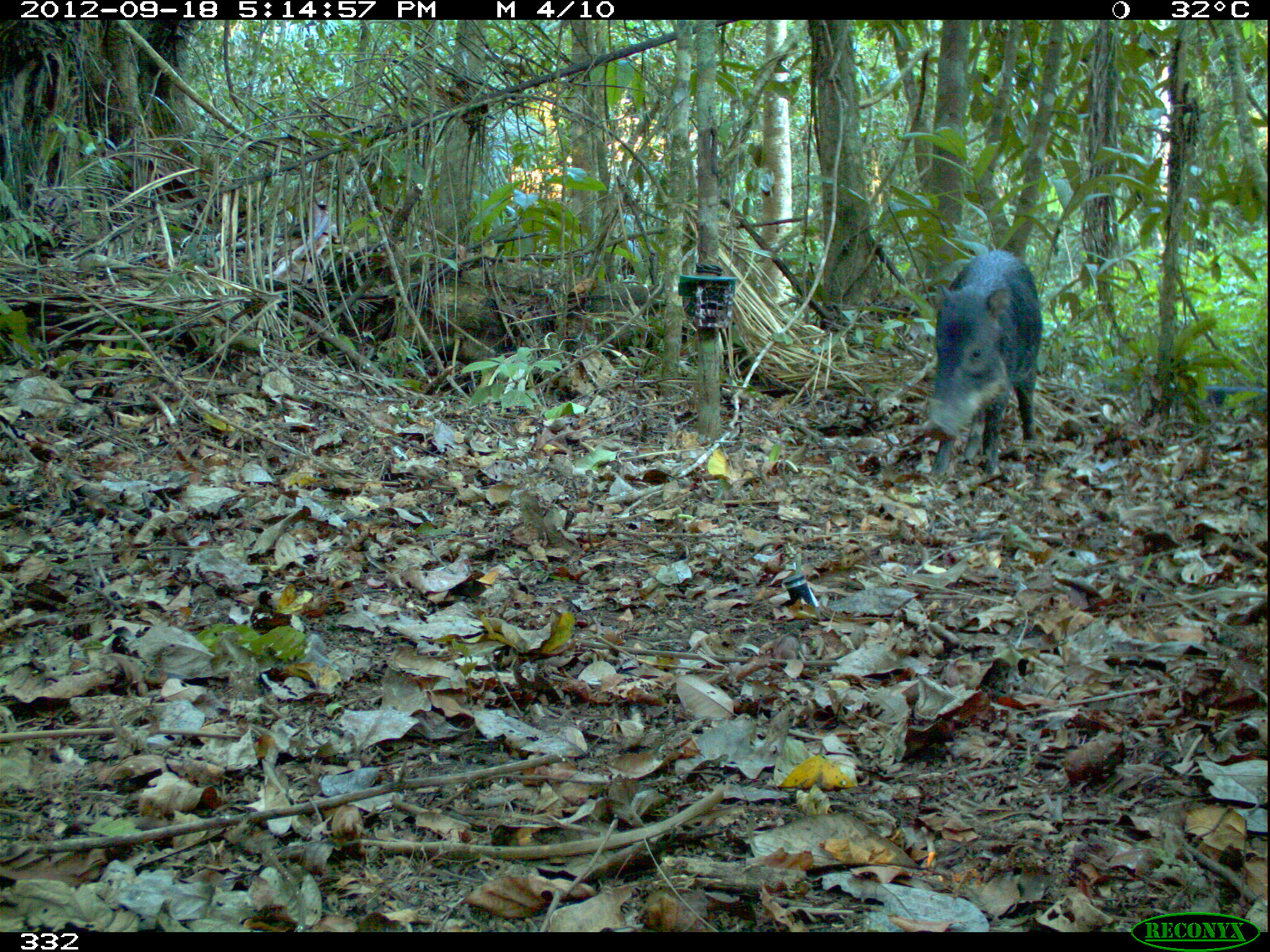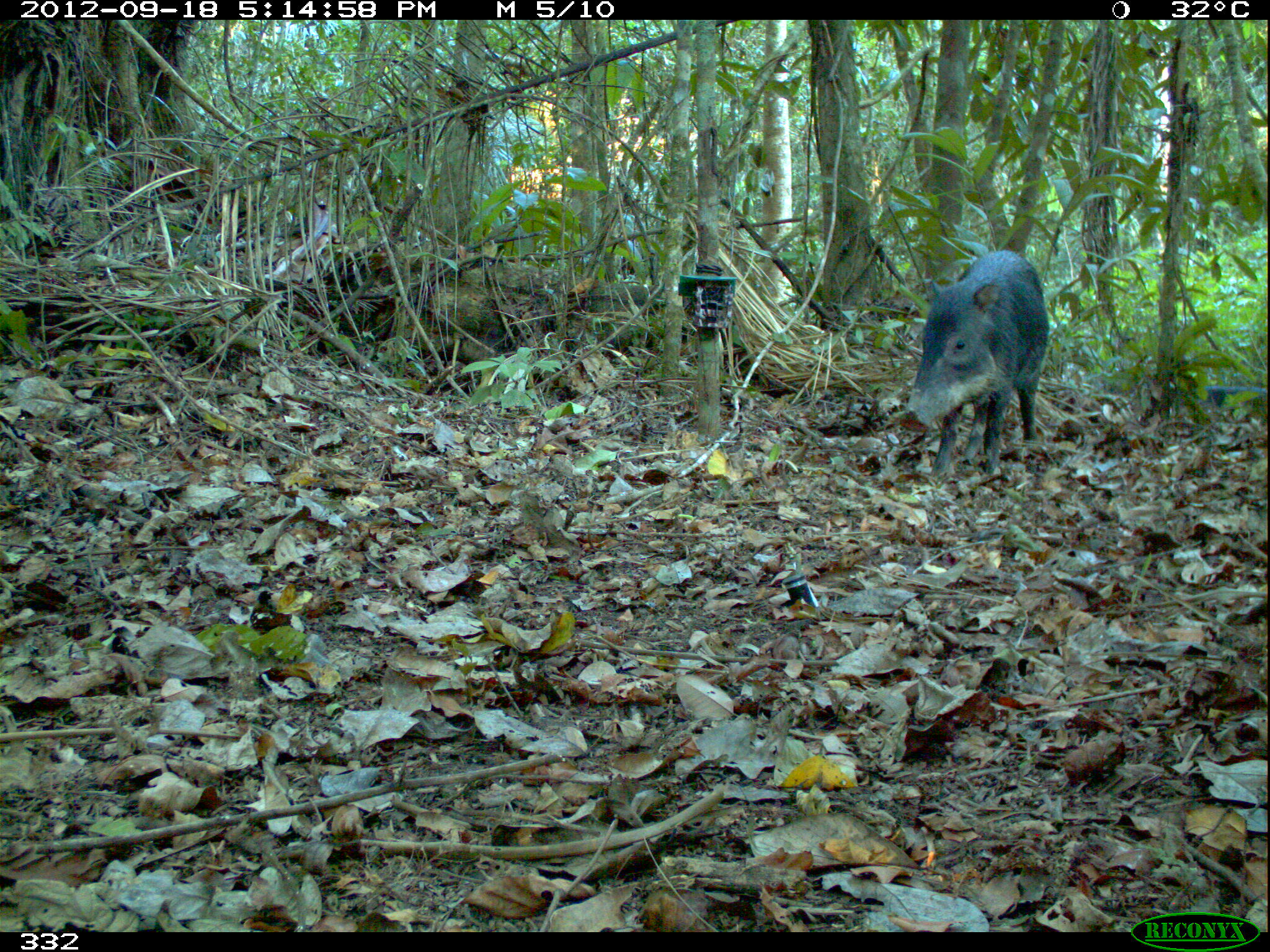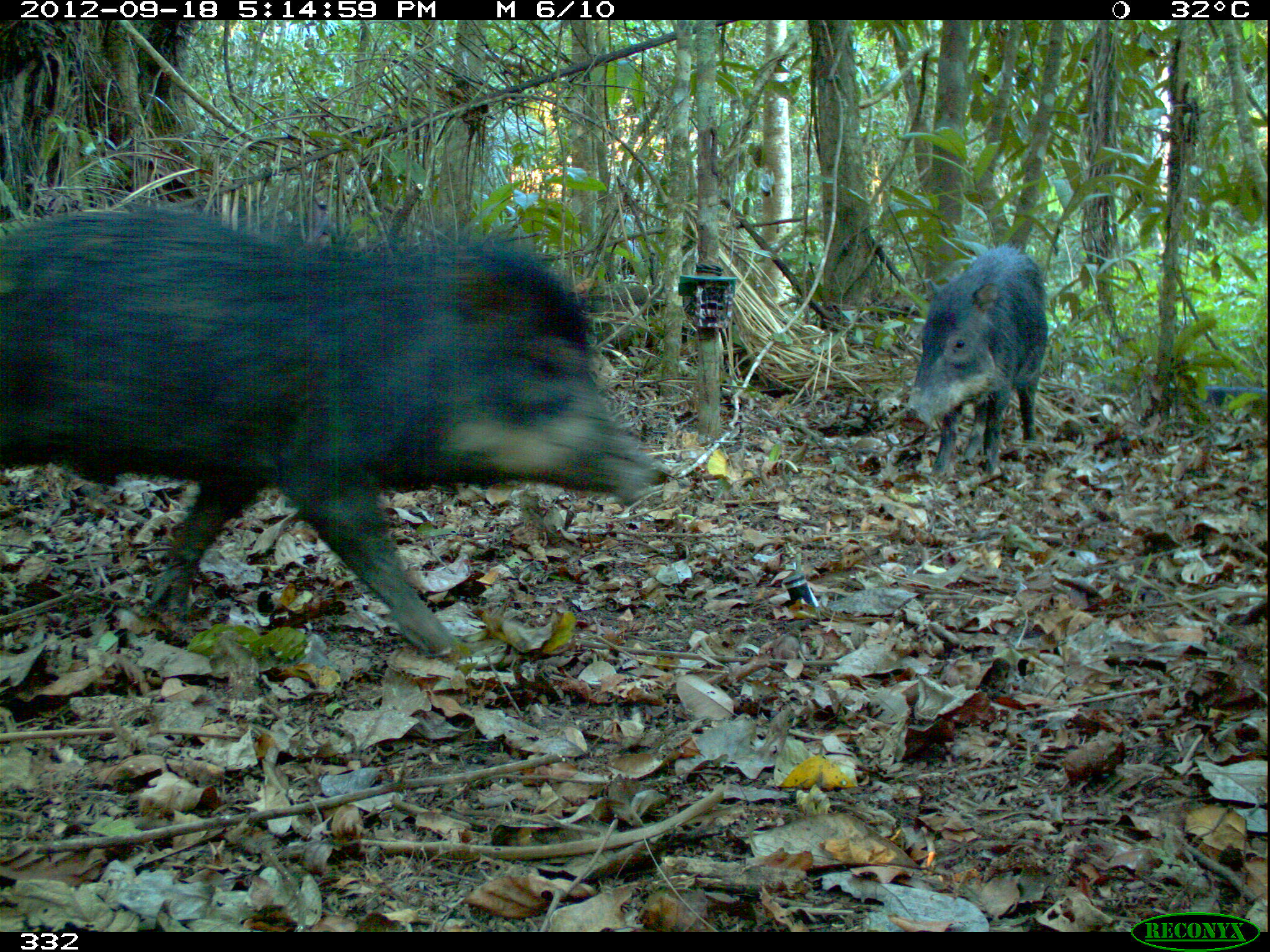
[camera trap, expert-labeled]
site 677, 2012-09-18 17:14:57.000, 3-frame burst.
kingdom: Animalia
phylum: Chordata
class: Mammalia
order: Artiodactyla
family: Tayassuidae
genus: Tayassu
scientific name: Tayassu pecari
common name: white-lipped peccary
Tayassu pecari (white-lipped peccary).